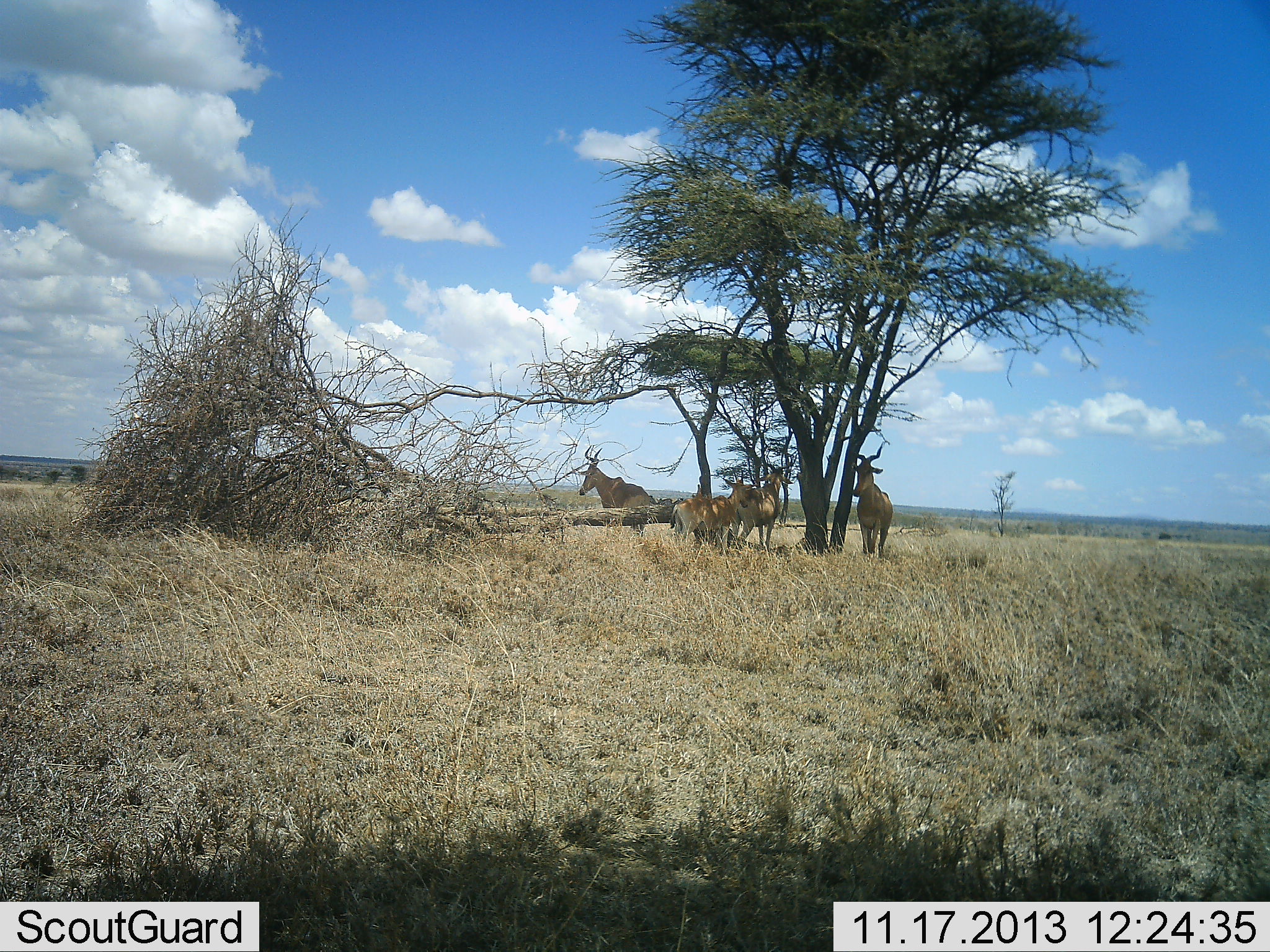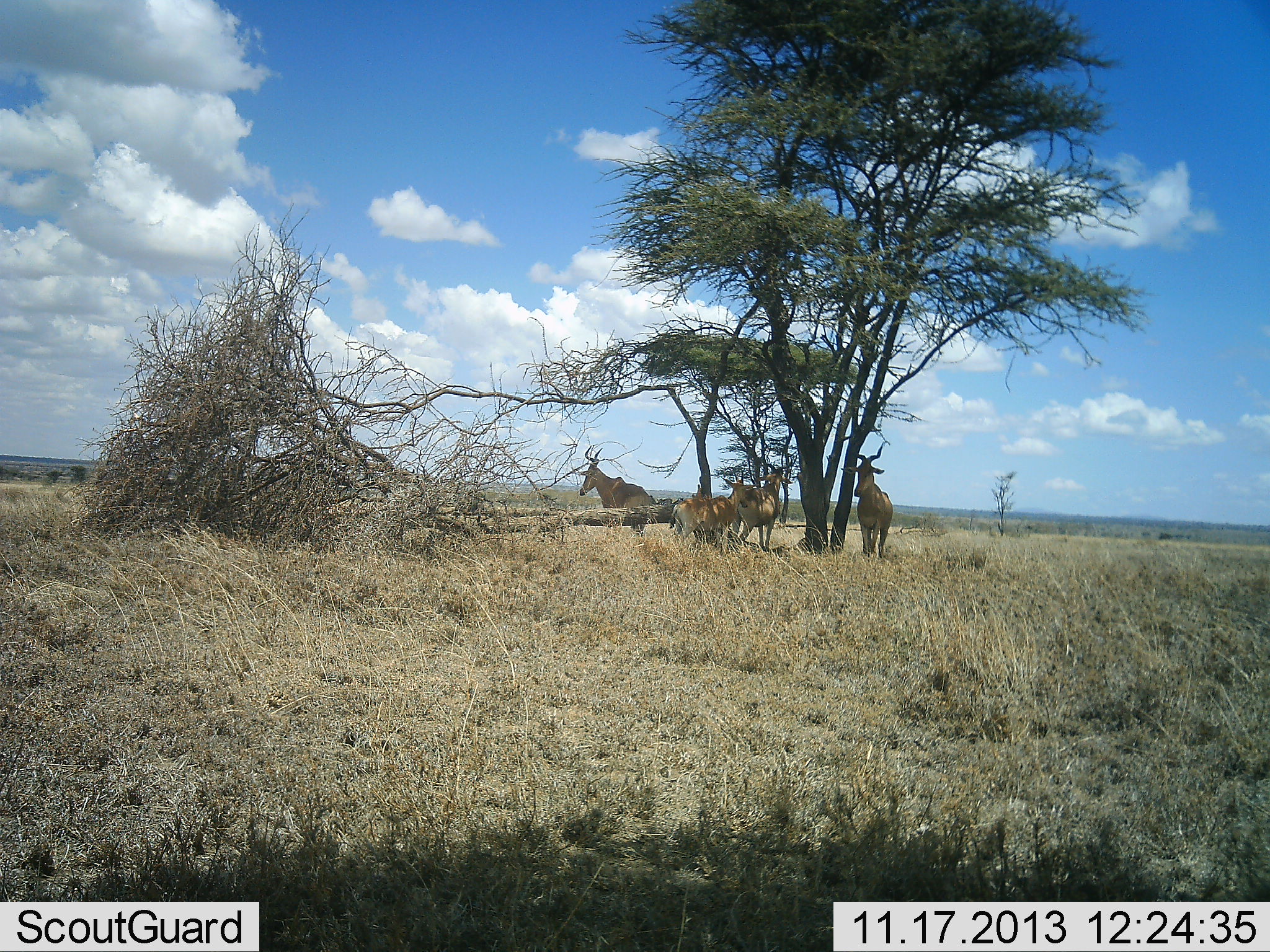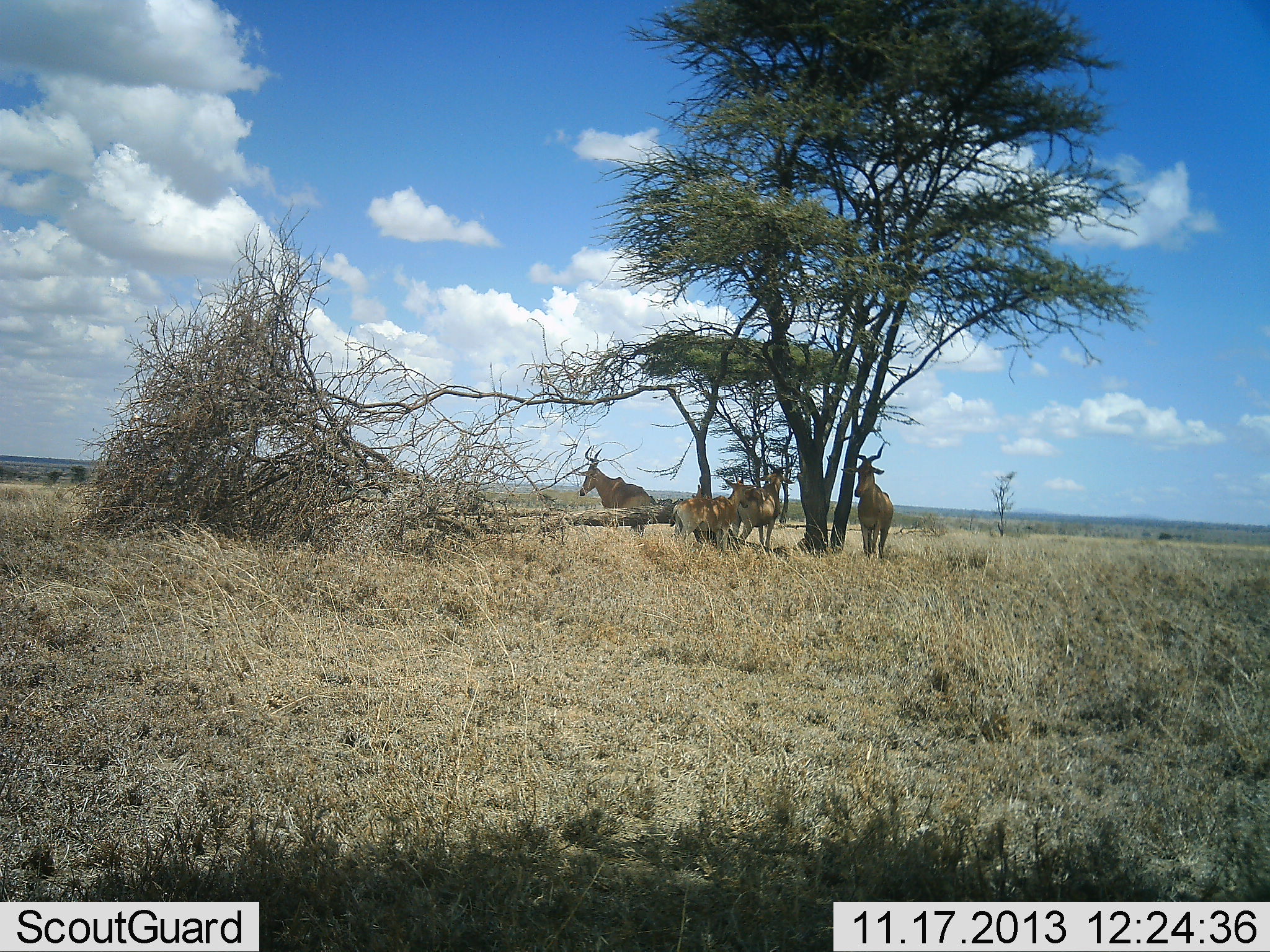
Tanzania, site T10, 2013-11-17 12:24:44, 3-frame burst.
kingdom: Animalia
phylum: Chordata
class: Mammalia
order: Artiodactyla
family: Bovidae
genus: Alcelaphus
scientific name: Alcelaphus buselaphus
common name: hartebeest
Hartebeest (Alcelaphus buselaphus), count 4. Behavior (volunteer vote fractions): standing 95%, resting 5%, moving 0%, interacting 0%. Young present (vote fraction): 15%. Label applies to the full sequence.